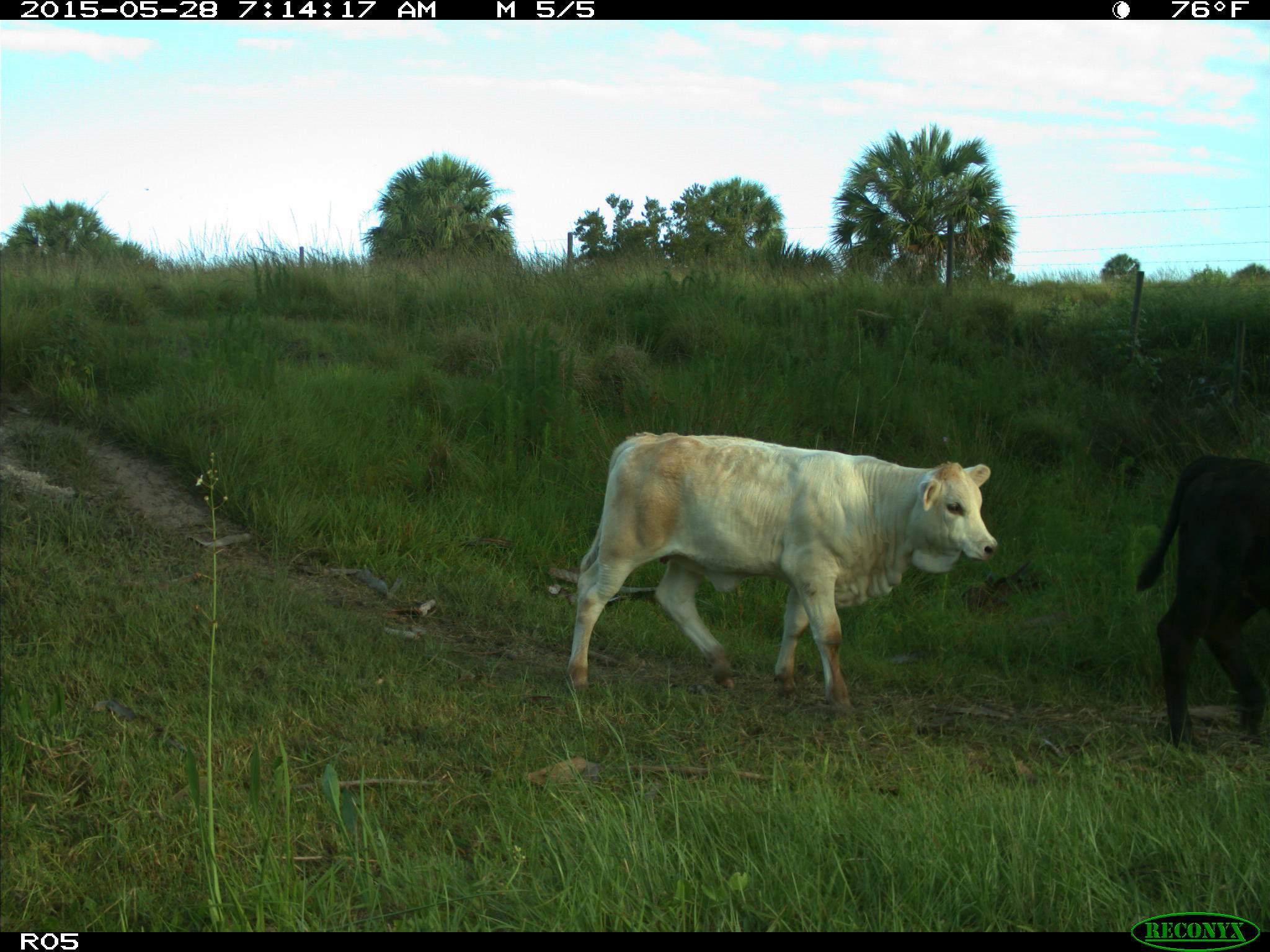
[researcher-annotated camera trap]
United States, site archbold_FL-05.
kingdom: Animalia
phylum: Chordata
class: Mammalia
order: Artiodactyla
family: Bovidae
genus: Bos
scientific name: Bos taurus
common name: domestic cow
Bos taurus (domestic cow).